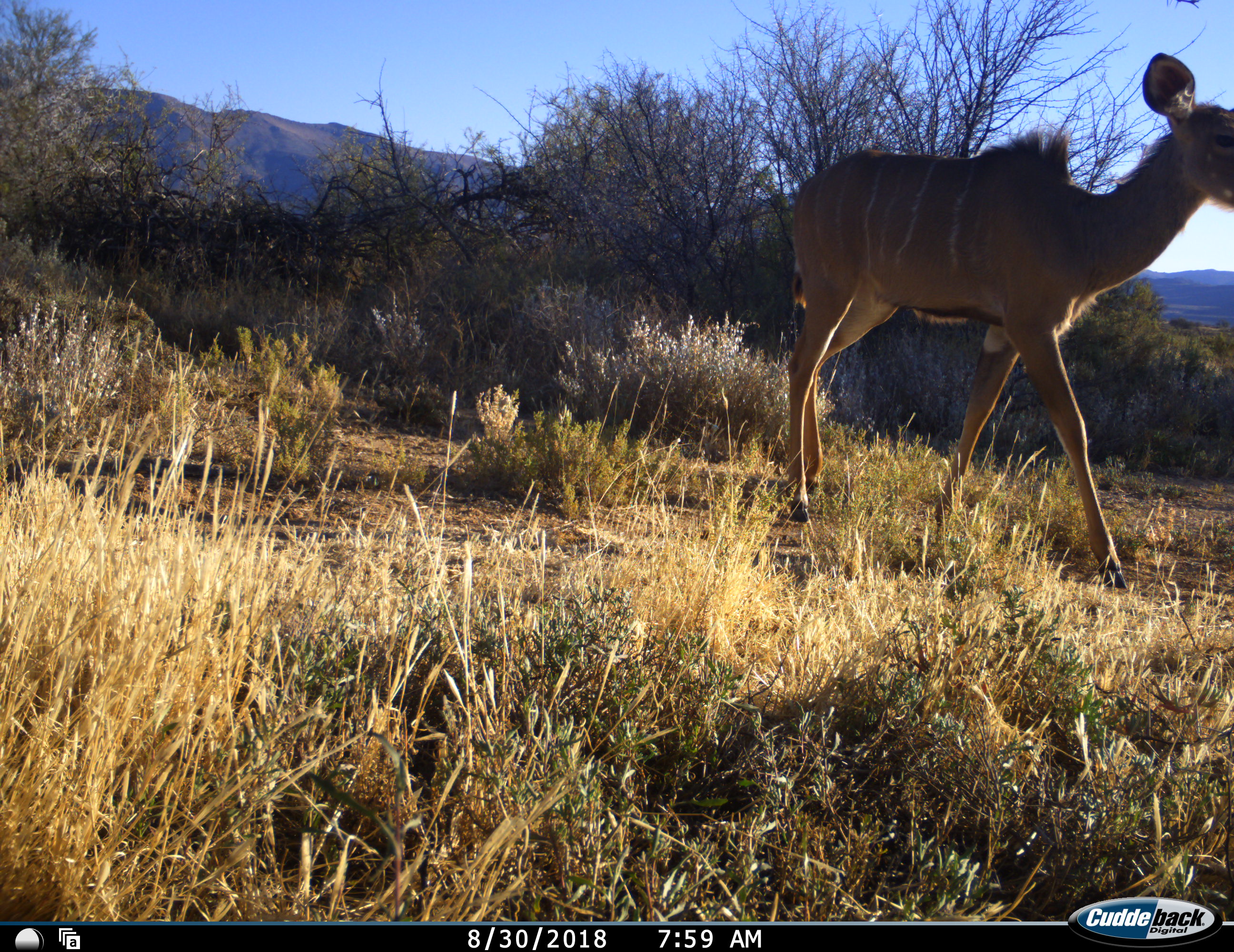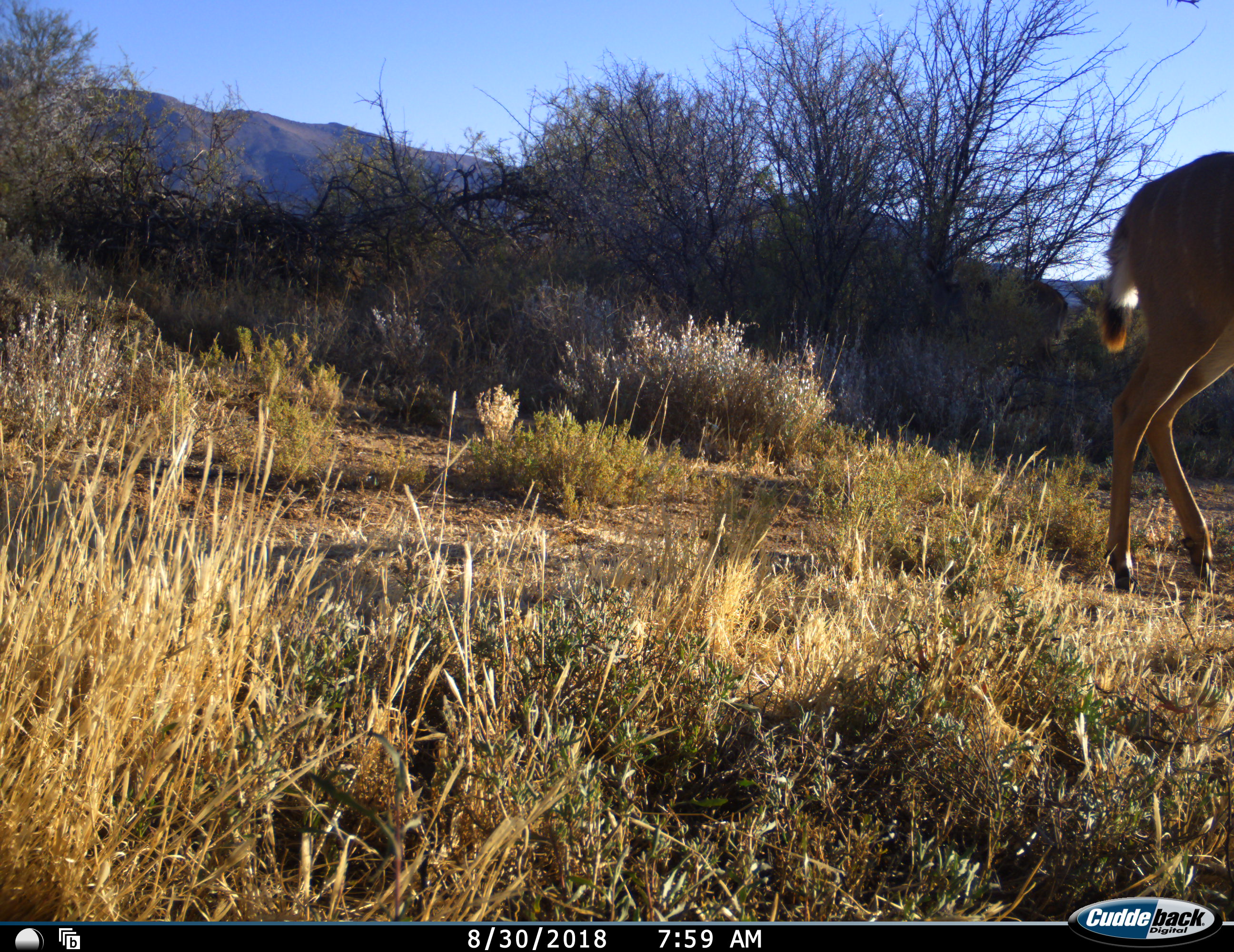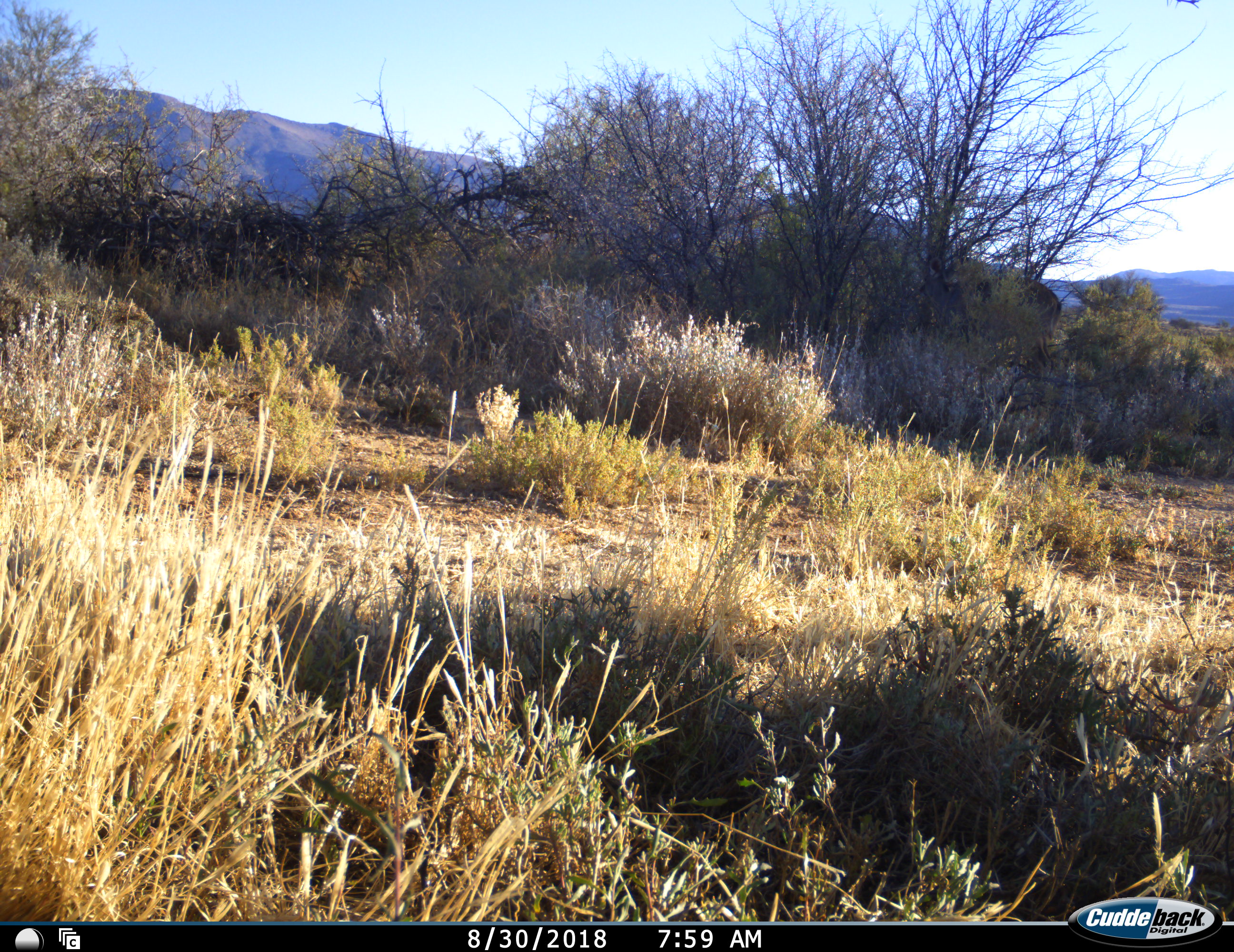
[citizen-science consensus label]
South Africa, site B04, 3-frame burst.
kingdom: Animalia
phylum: Chordata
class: Mammalia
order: Artiodactyla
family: Bovidae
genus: Tragelaphus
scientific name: Tragelaphus strepsiceros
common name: greater kudu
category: kudu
Kudu (greater kudu) (Tragelaphus strepsiceros), count 1. Behavior (volunteer vote fractions): standing 12%, resting 0%, moving 100%, interacting 0%. Young present (vote fraction): 25%. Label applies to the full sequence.